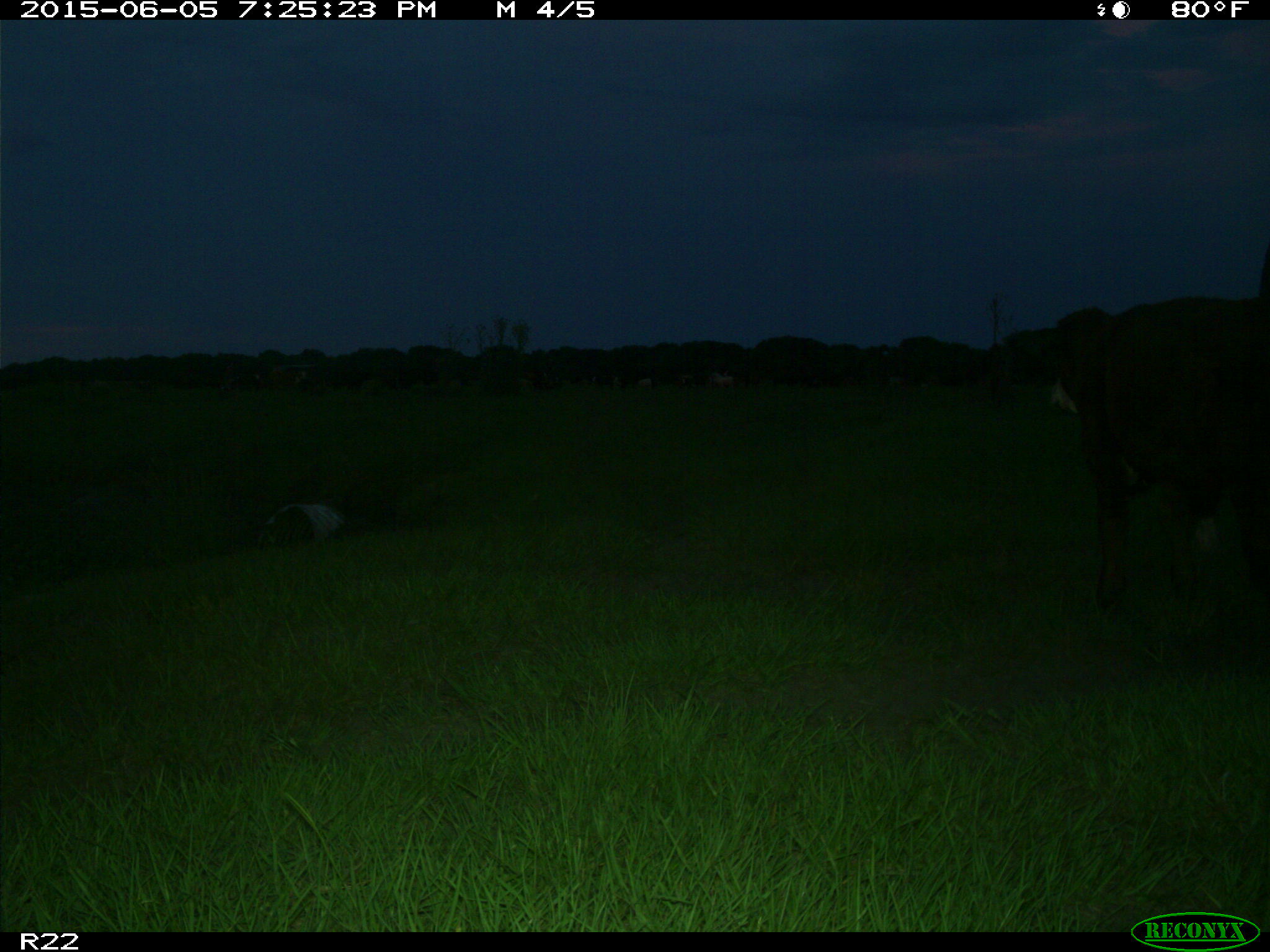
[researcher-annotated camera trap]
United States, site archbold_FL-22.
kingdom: Animalia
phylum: Chordata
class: Mammalia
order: Artiodactyla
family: Bovidae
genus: Bos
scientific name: Bos taurus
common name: domestic cow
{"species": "Bos taurus (domestic cow)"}